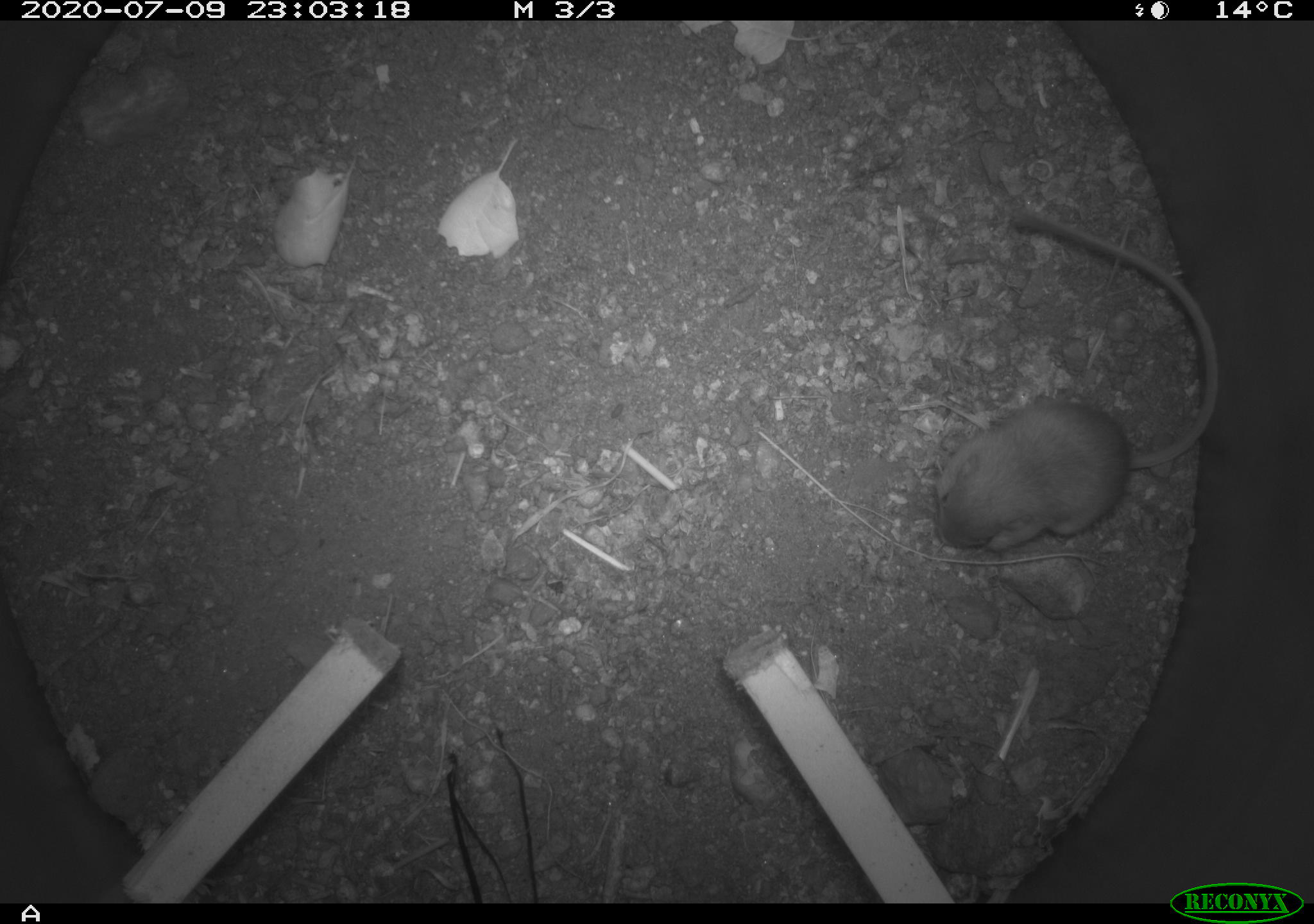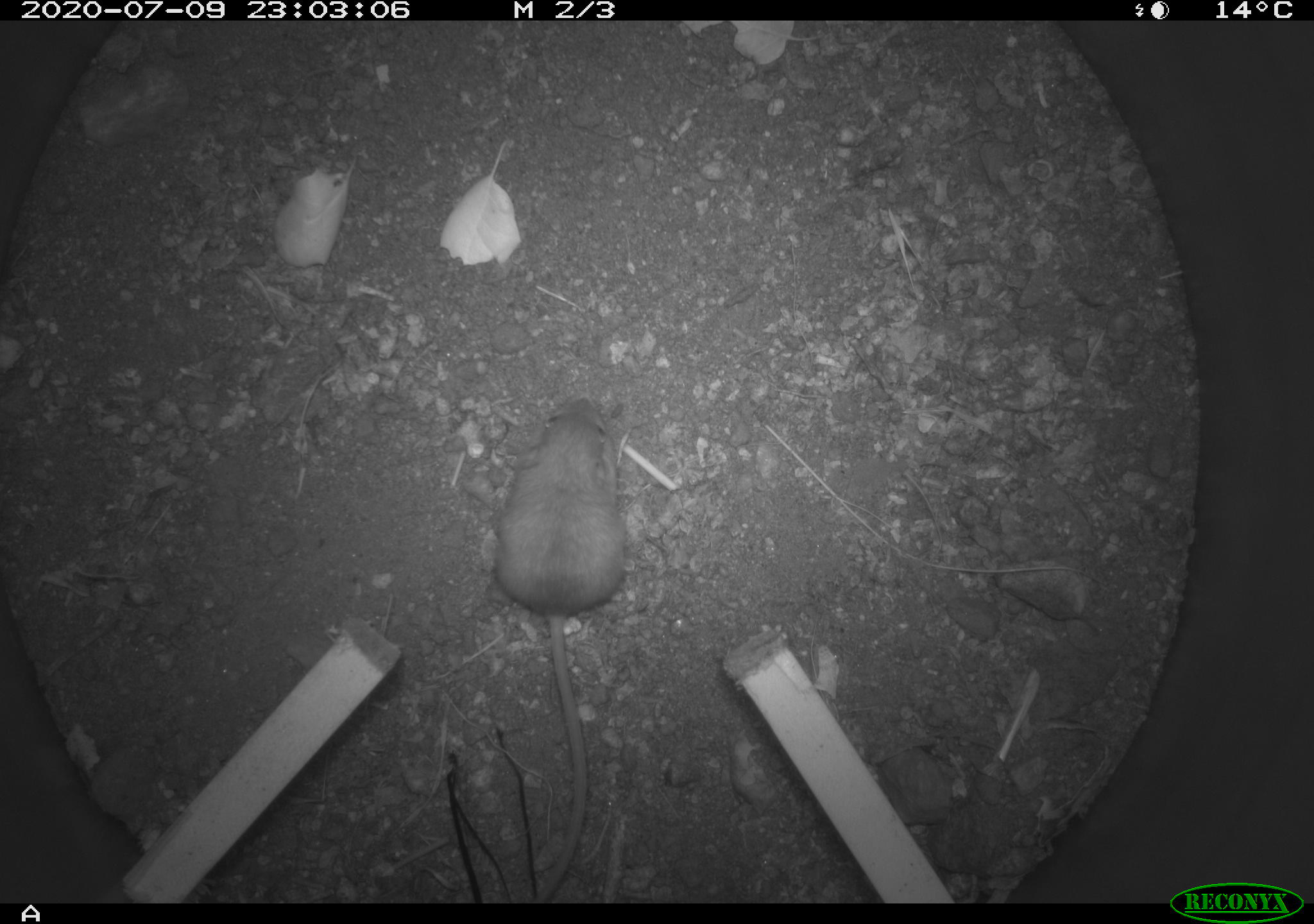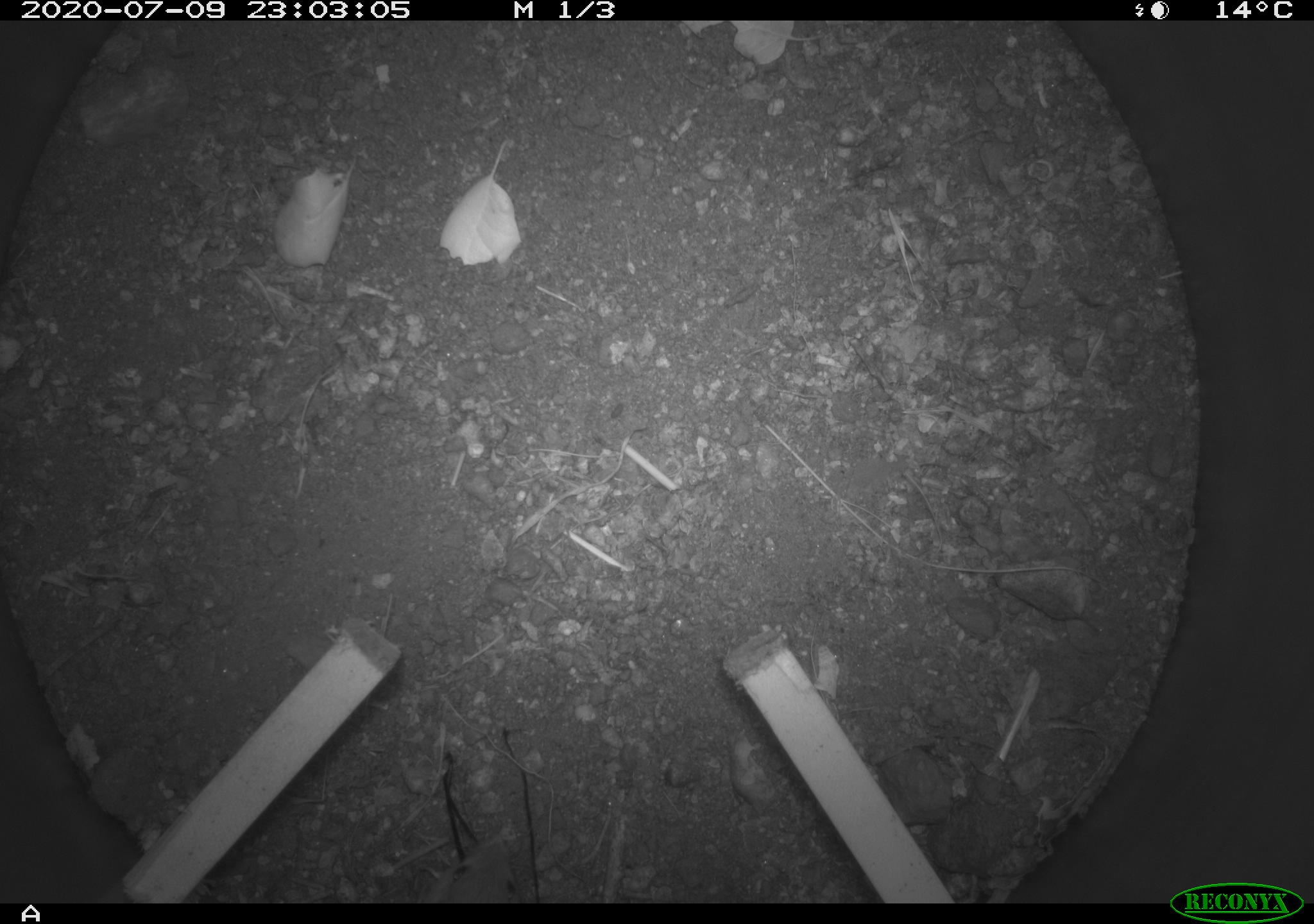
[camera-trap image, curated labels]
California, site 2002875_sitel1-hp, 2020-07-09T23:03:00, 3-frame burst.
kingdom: Animalia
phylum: Chordata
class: Mammalia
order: Rodentia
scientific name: Rodentia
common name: rodent